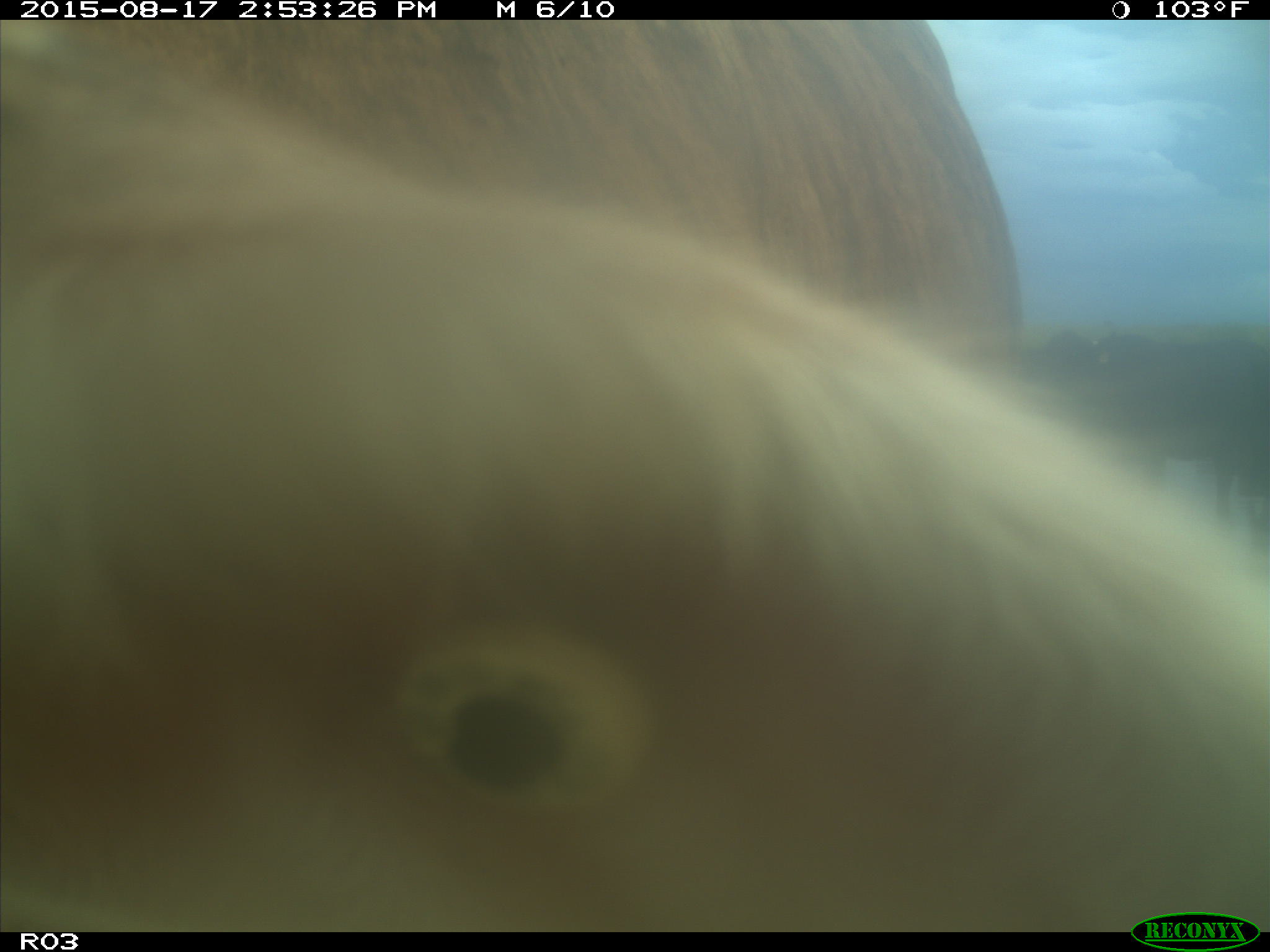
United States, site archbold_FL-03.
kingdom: Animalia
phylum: Chordata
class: Mammalia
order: Artiodactyla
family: Bovidae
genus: Bos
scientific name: Bos taurus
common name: domestic cow